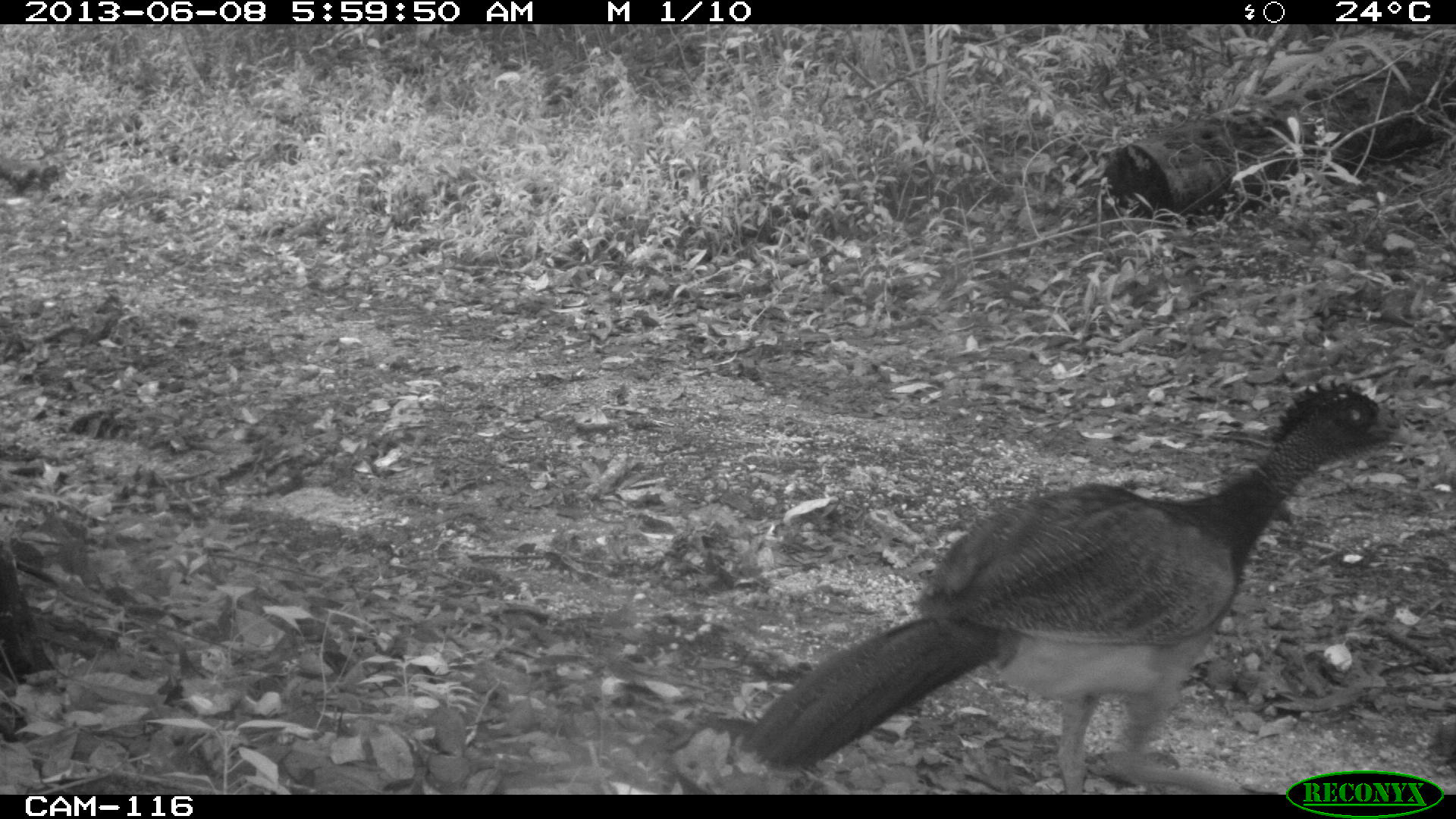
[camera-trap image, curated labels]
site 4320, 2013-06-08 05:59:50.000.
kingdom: Animalia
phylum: Chordata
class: Aves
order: Galliformes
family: Cracidae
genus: Crax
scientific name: Crax rubra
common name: great curassow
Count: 1.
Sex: female.